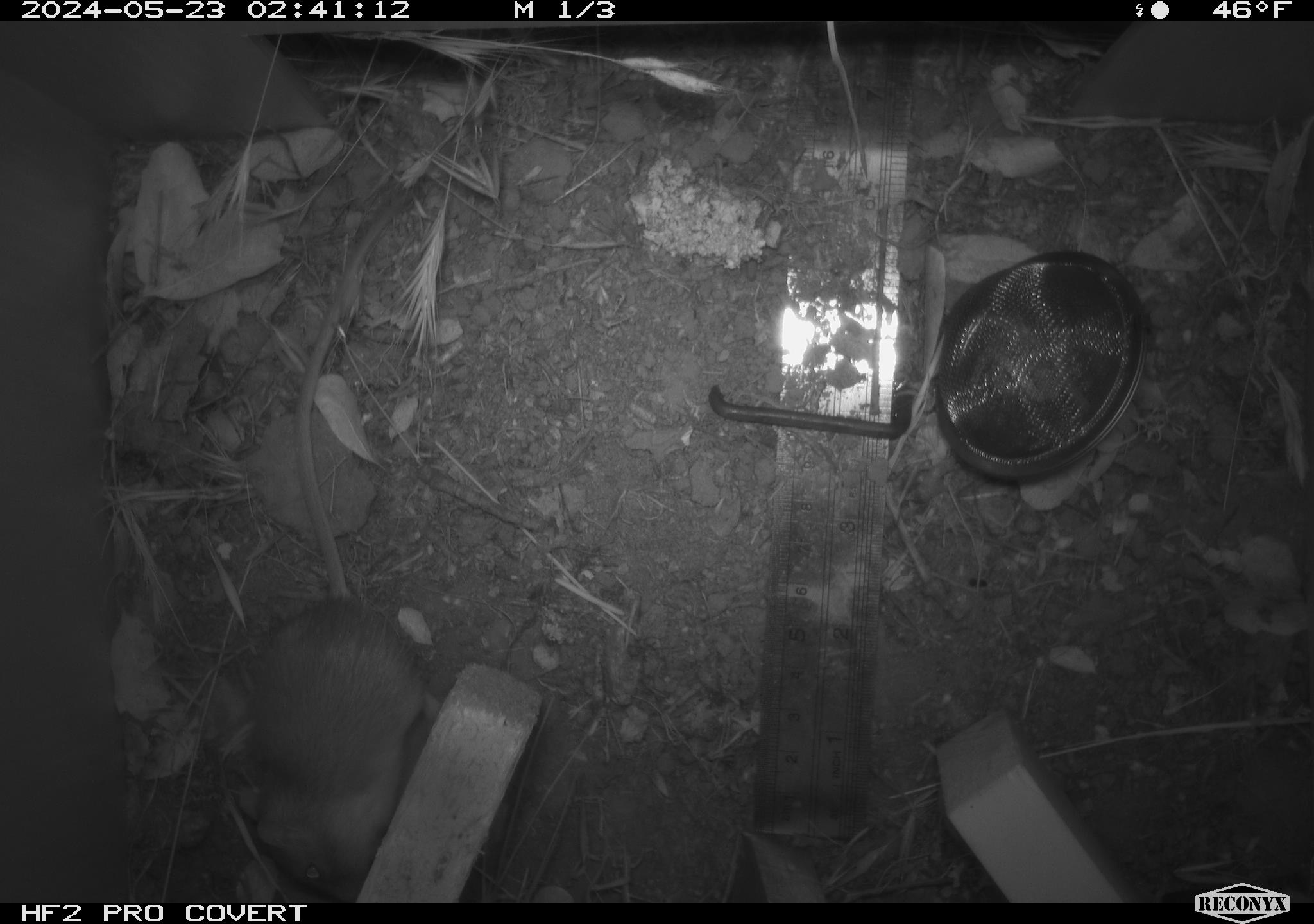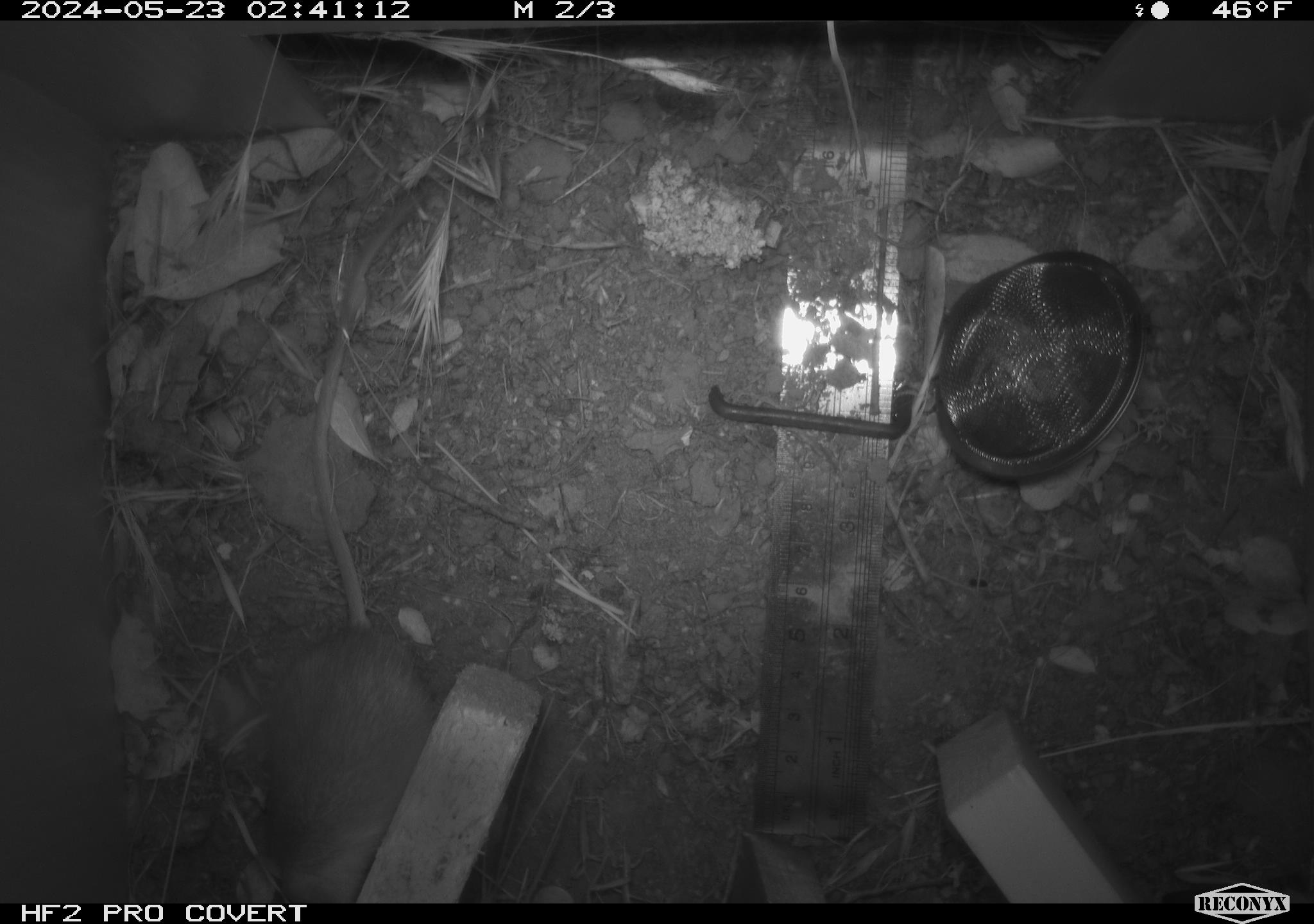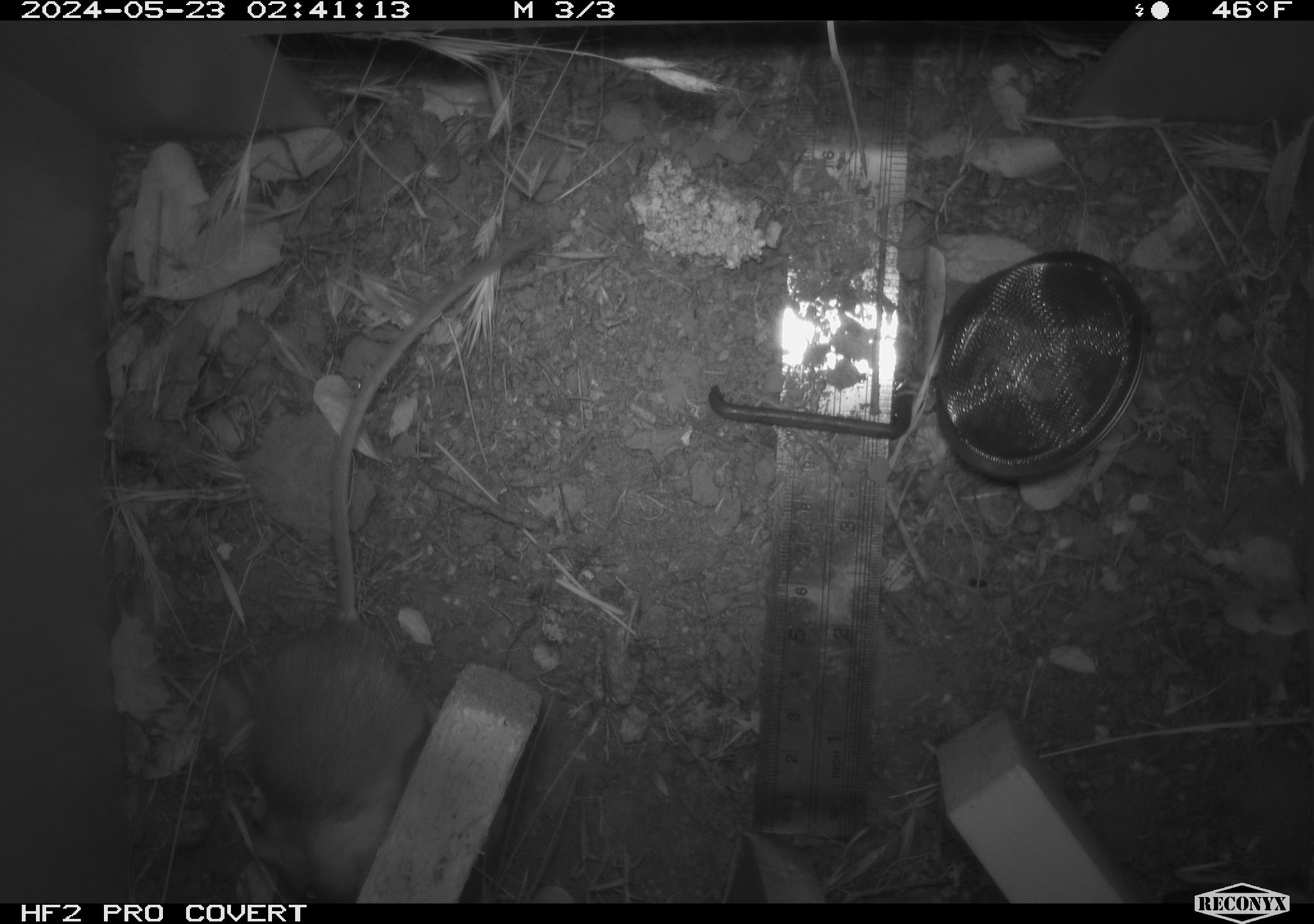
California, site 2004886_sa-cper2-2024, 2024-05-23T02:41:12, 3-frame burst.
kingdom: Animalia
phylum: Chordata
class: Mammalia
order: Rodentia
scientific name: Rodentia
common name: rodent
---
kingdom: Animalia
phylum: Chordata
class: Mammalia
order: Rodentia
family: Heteromyidae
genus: Dipodomys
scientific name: Dipodomys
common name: kangaroo rats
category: dipodomys species